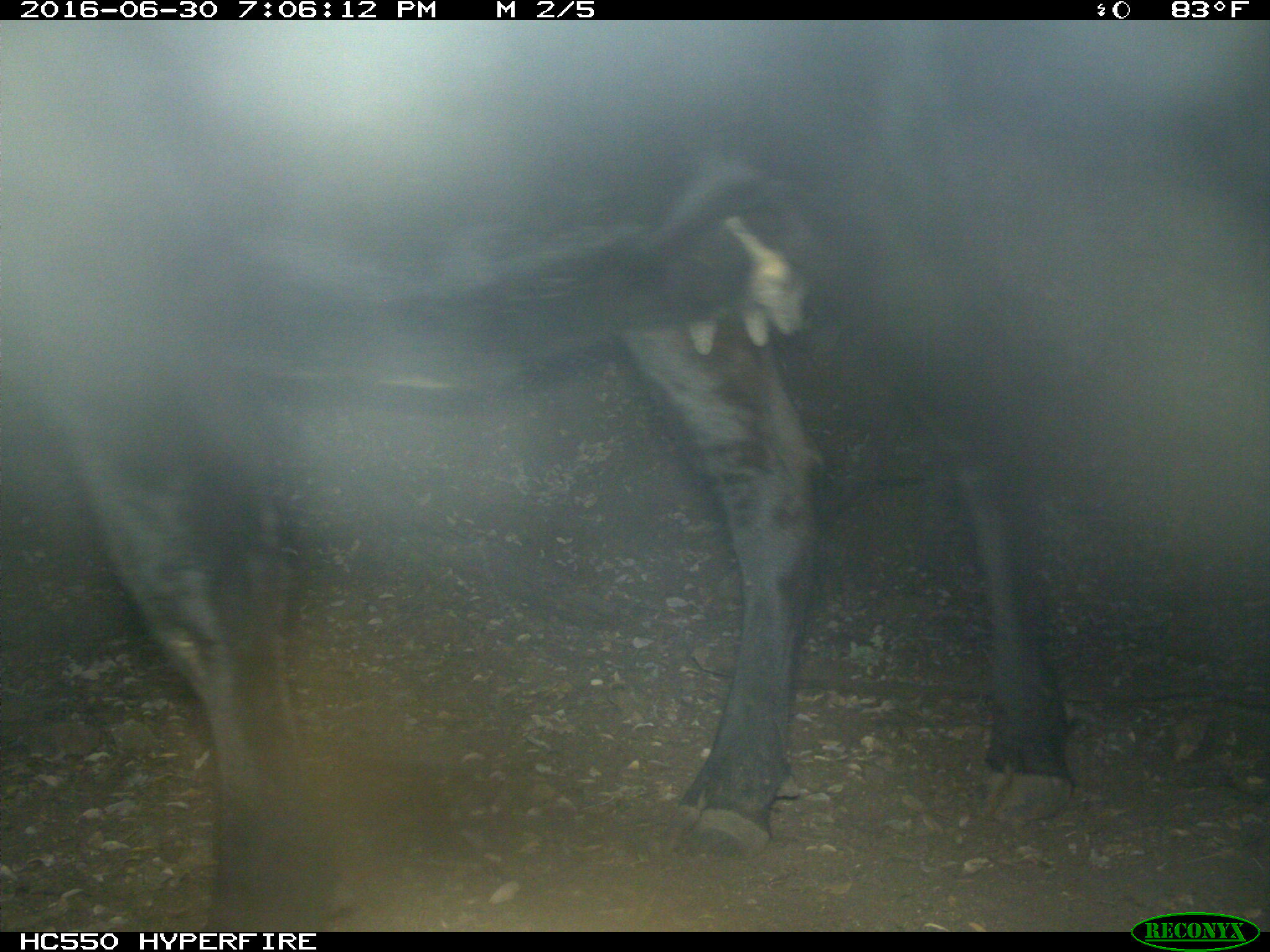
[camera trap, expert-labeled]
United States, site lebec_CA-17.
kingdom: Animalia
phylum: Chordata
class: Mammalia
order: Artiodactyla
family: Bovidae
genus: Bos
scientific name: Bos taurus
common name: domestic cow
Bos taurus (domestic cow).